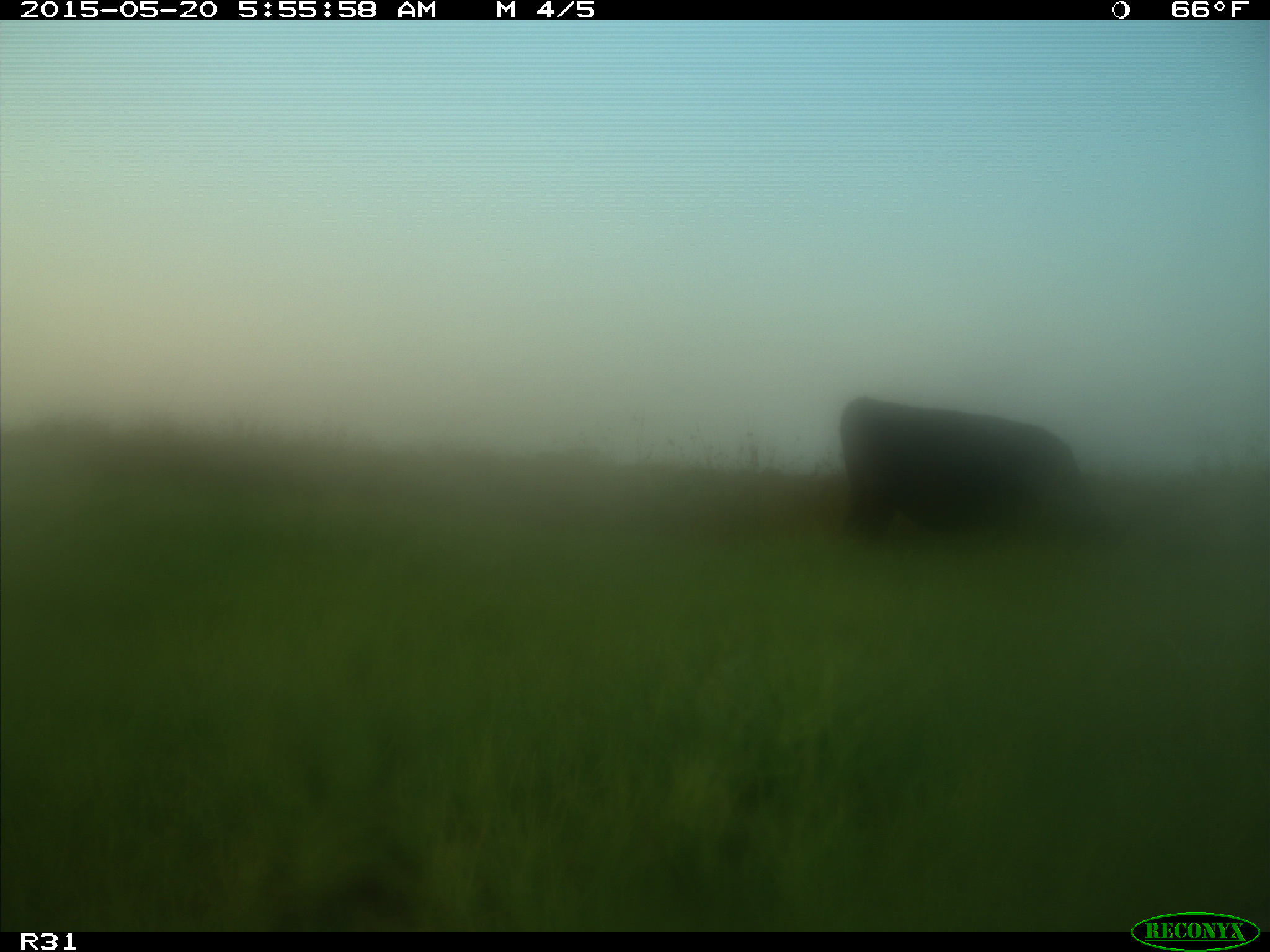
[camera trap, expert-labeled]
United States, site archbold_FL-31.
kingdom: Animalia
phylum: Chordata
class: Mammalia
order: Artiodactyla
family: Bovidae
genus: Bos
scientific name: Bos taurus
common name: domestic cow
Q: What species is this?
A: Bos taurus (domestic cow).